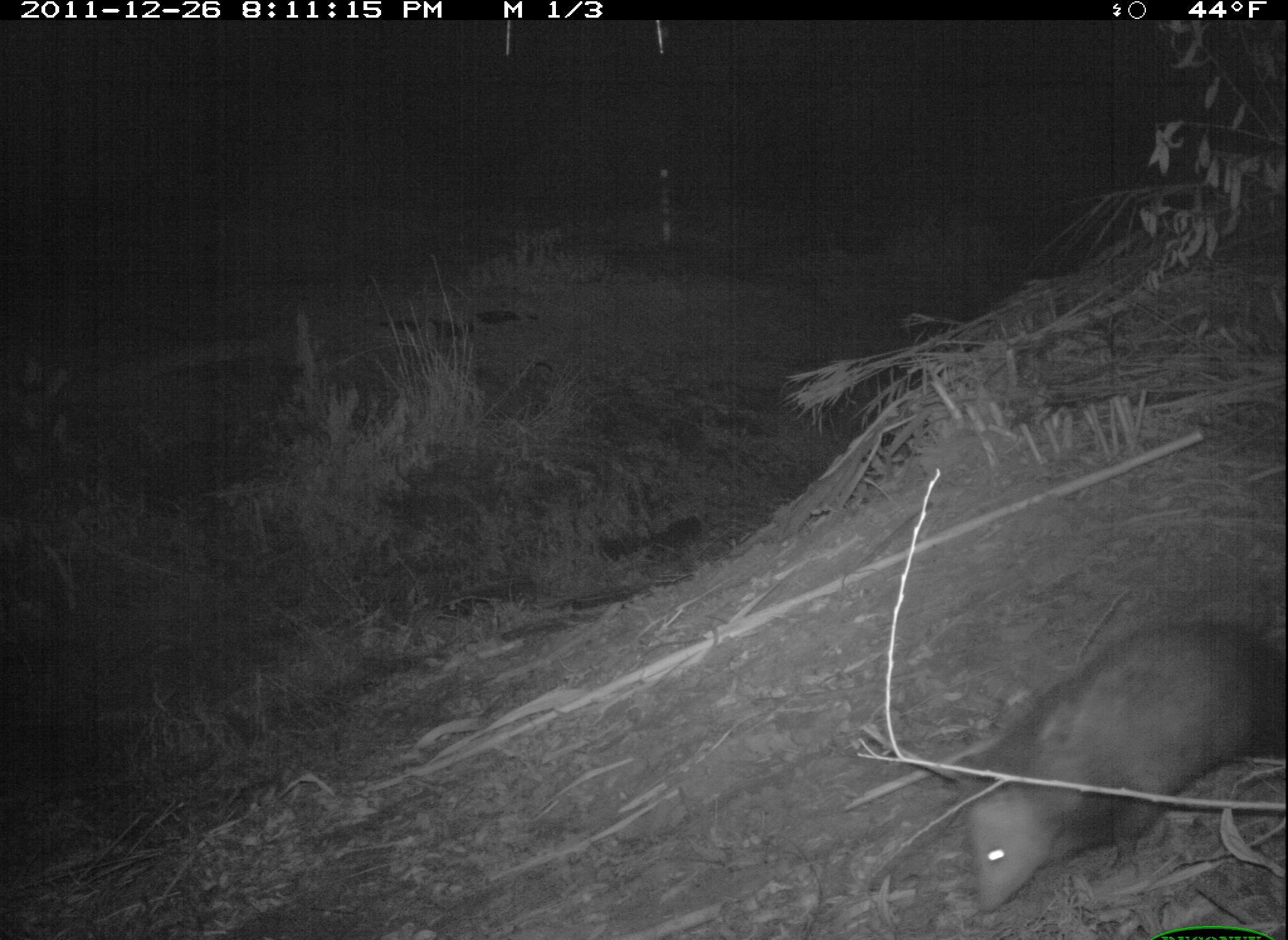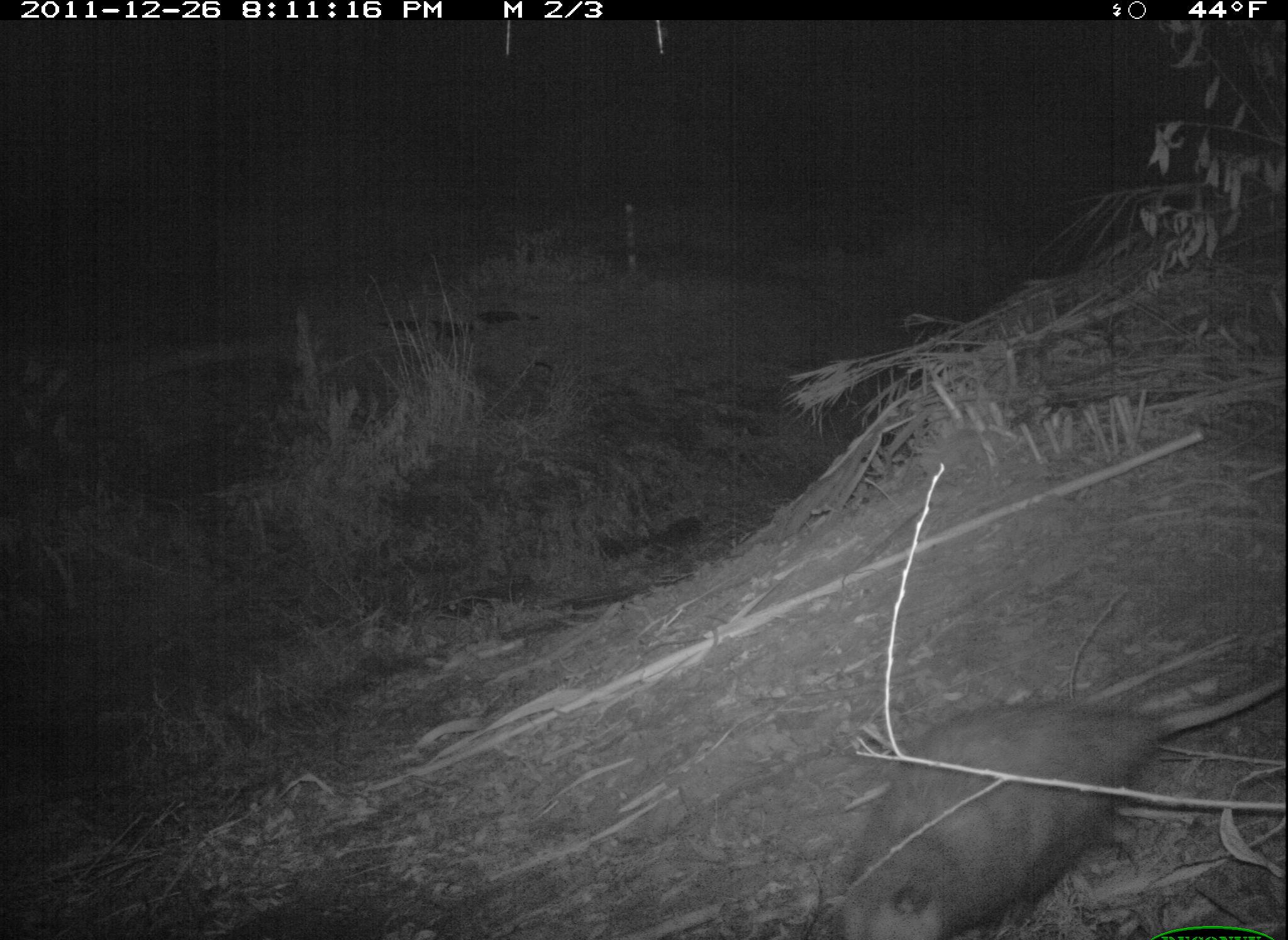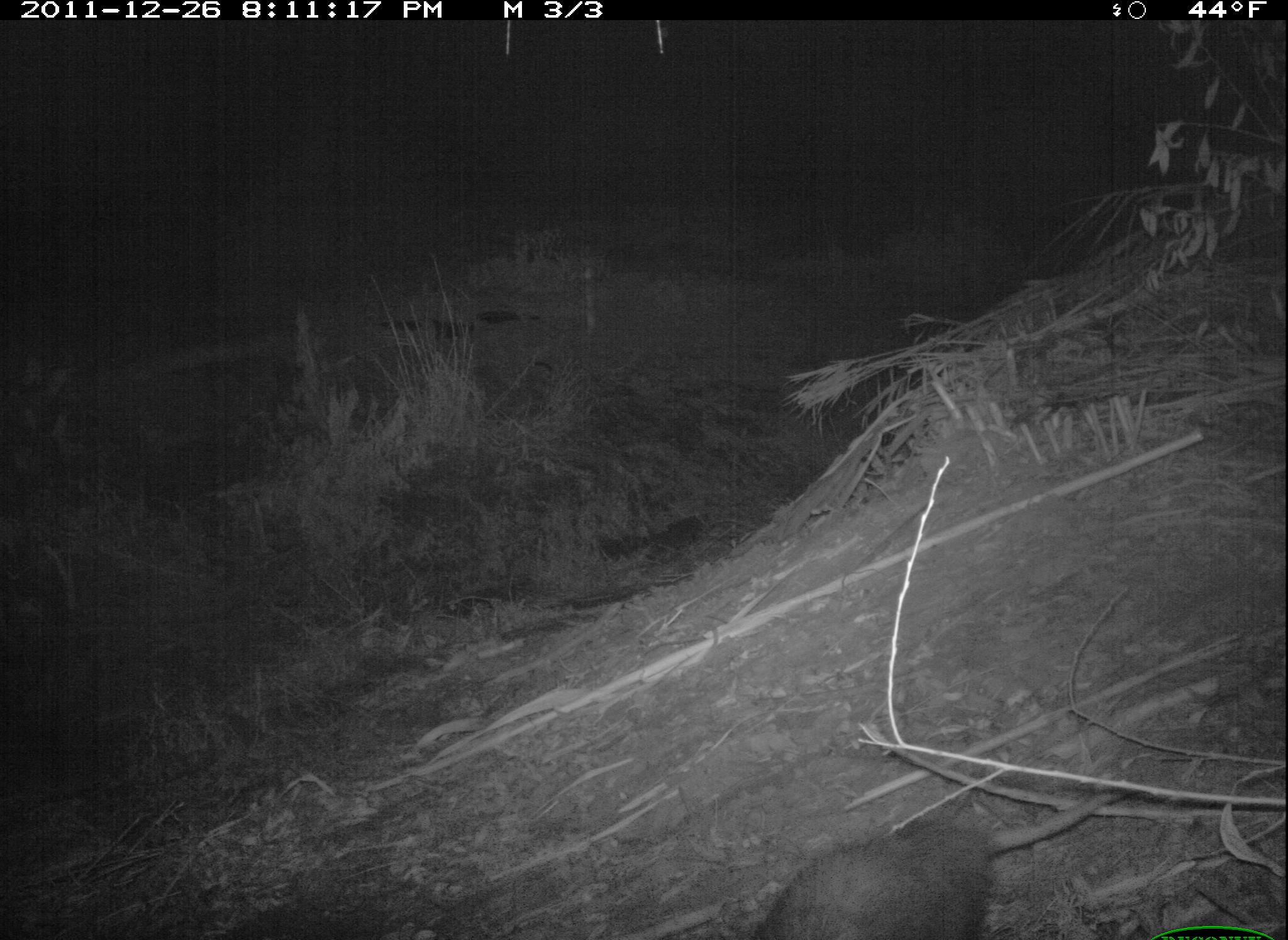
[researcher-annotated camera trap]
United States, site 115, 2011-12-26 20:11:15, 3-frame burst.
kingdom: Animalia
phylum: Chordata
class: Mammalia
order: Didelphimorphia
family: Didelphidae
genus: Didelphis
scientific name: Didelphis virginiana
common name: virginia opossum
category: opossum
Opossum (virginia opossum) (Didelphis virginiana).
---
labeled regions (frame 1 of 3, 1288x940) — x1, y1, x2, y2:
opossum: 913, 596, 1285, 902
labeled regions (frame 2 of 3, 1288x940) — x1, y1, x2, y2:
opossum: 789, 652, 1286, 934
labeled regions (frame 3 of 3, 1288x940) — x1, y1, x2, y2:
opossum: 724, 744, 1159, 940